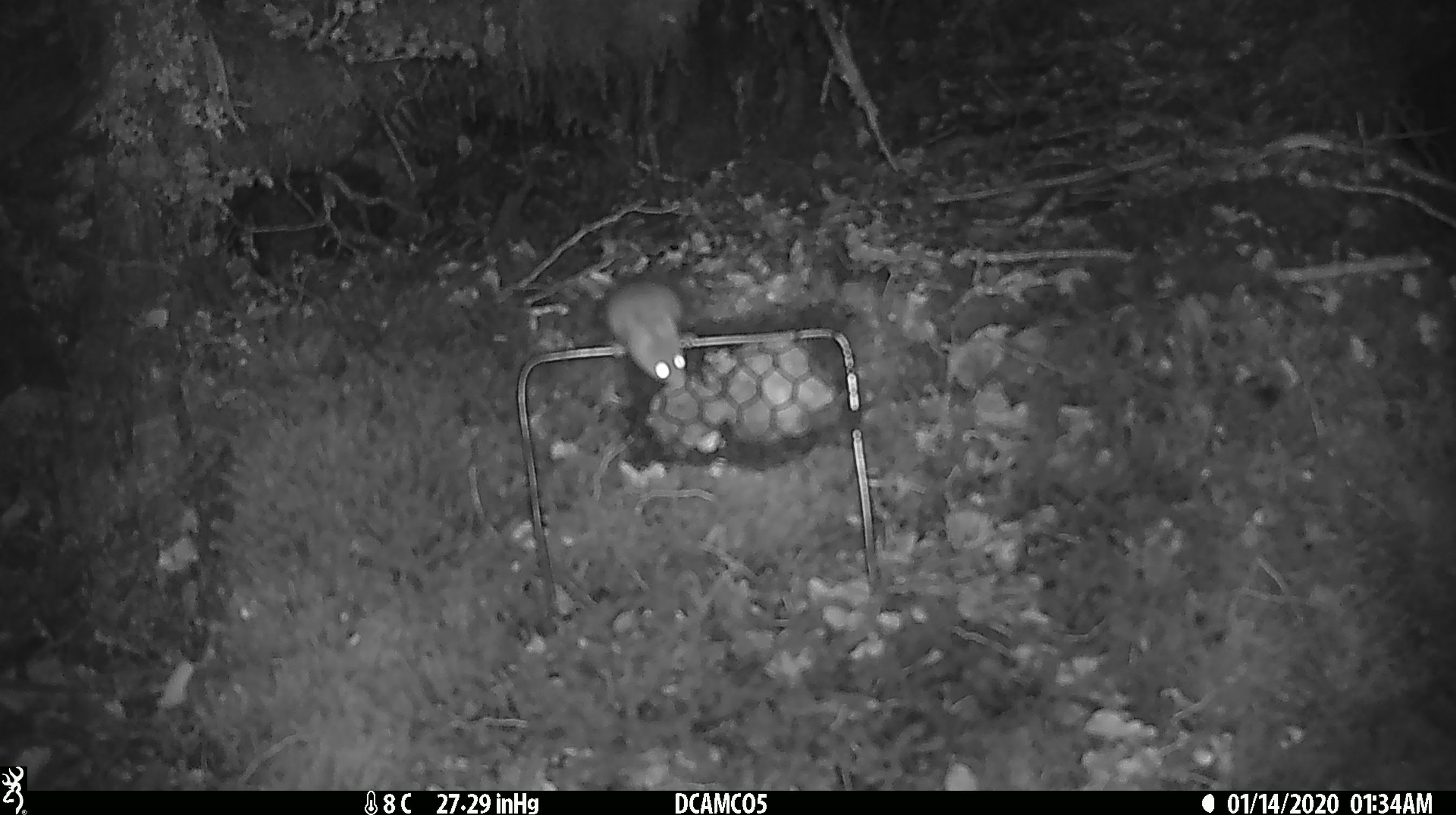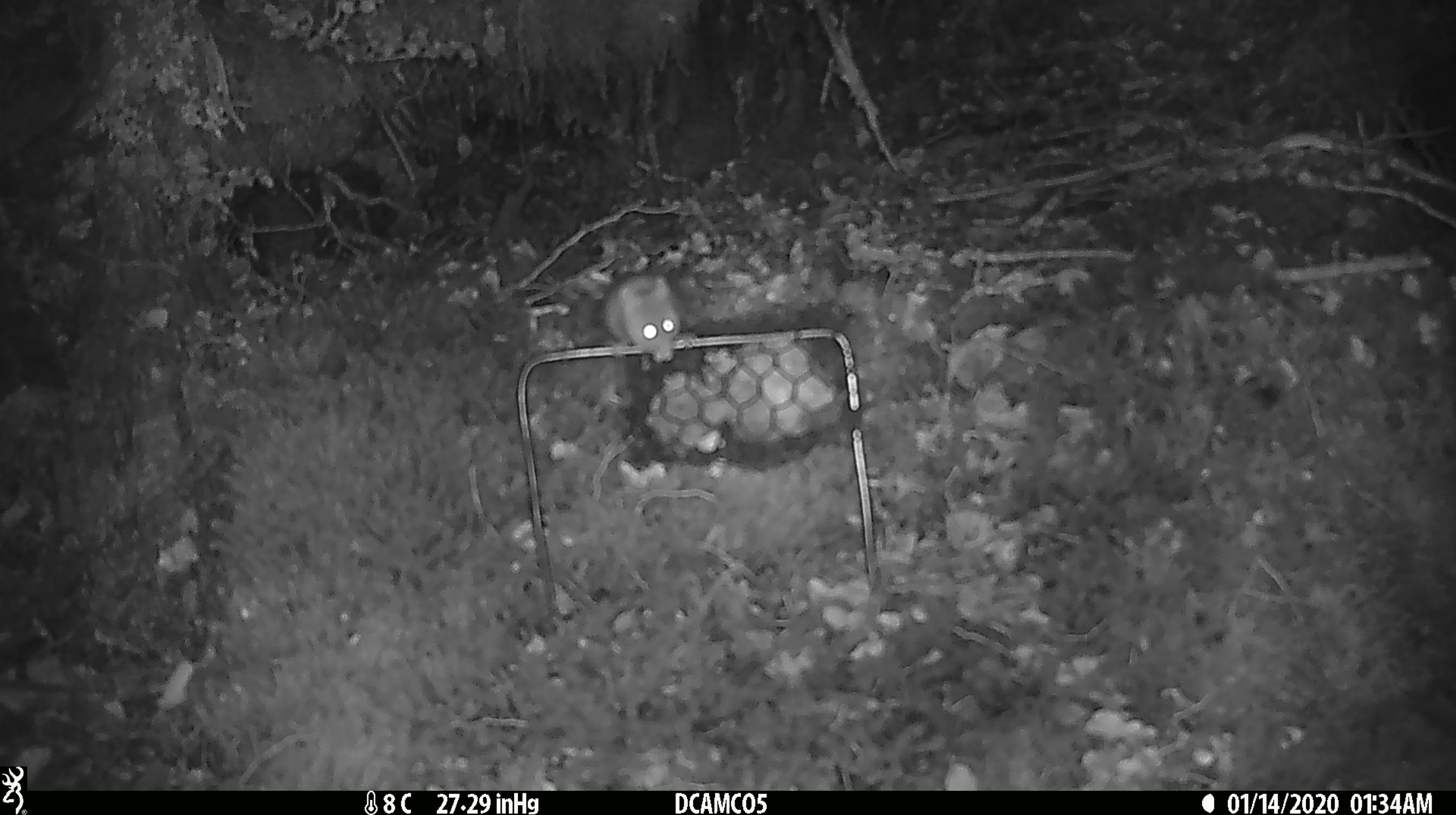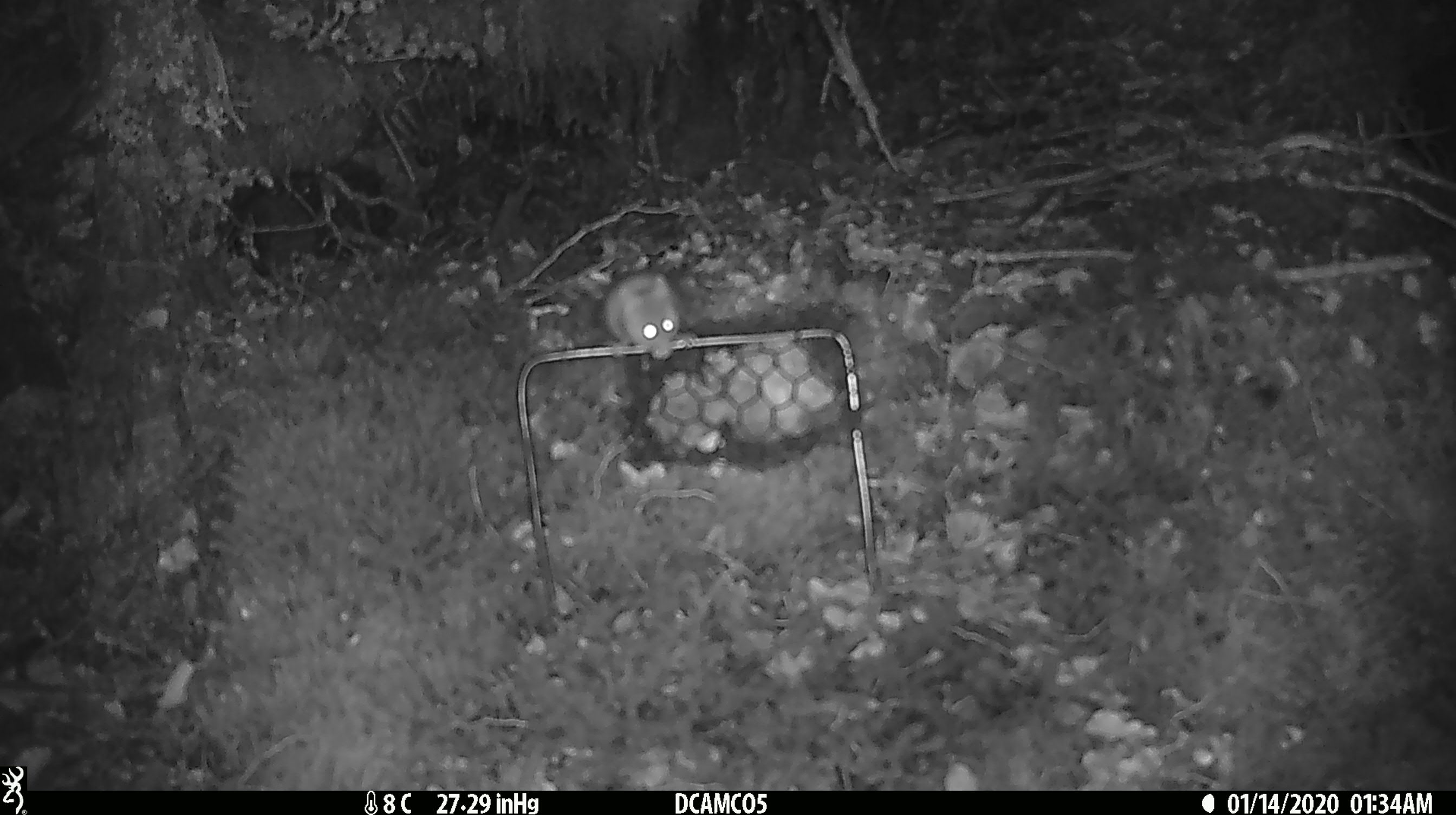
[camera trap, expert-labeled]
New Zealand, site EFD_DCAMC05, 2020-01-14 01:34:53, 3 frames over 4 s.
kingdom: Animalia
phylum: Chordata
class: Mammalia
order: Rodentia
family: Muridae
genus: Mus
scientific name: Mus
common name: mouse